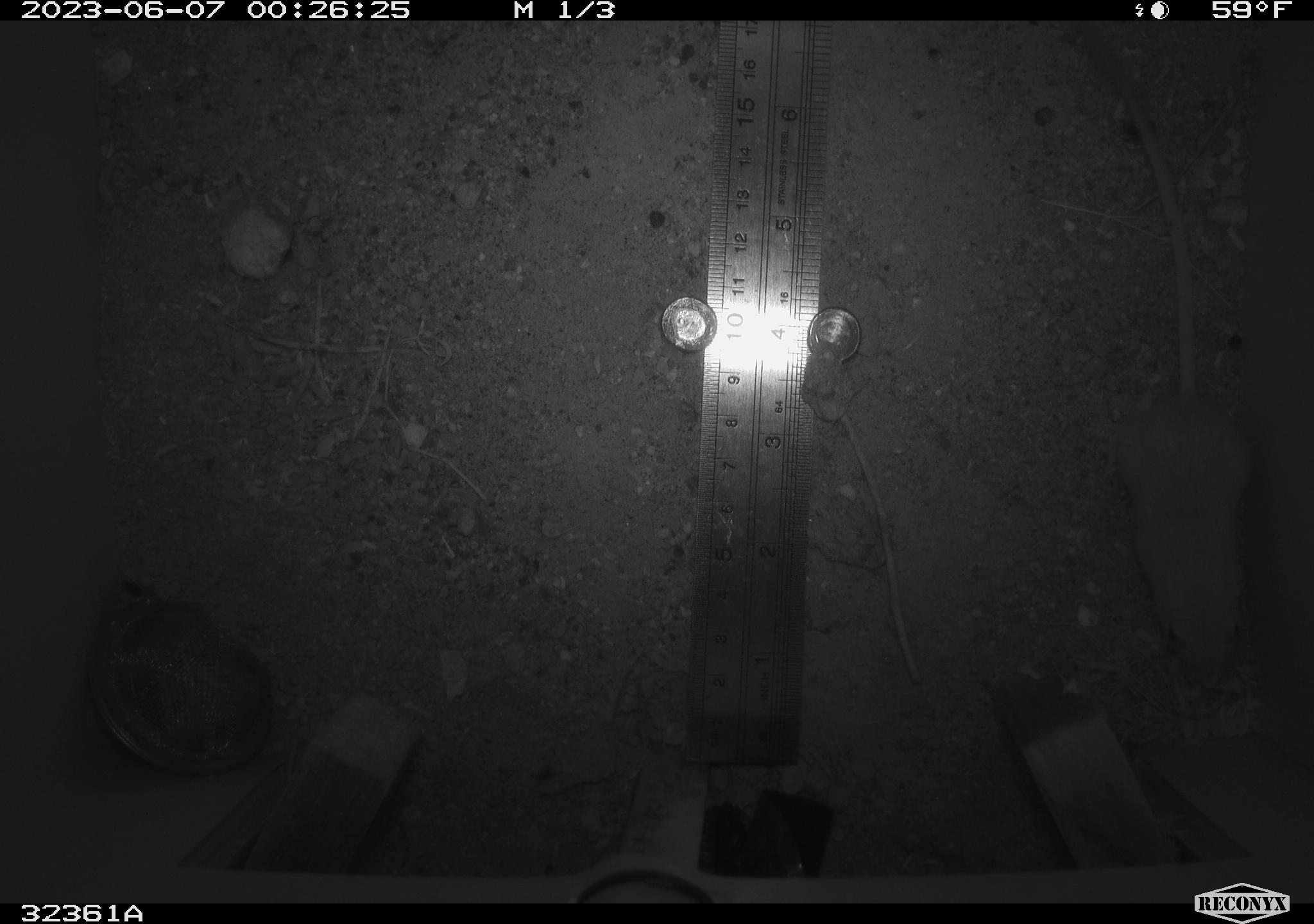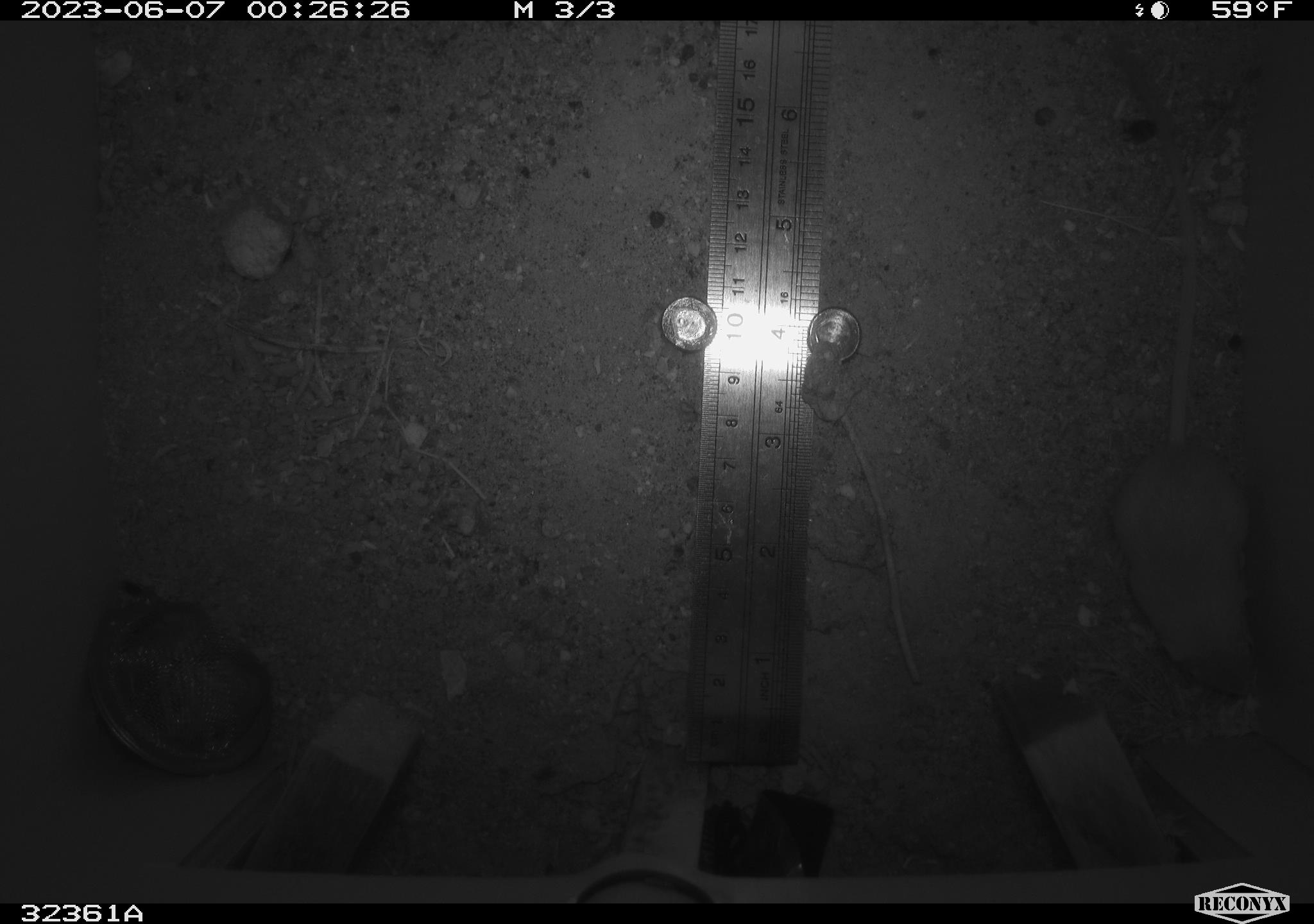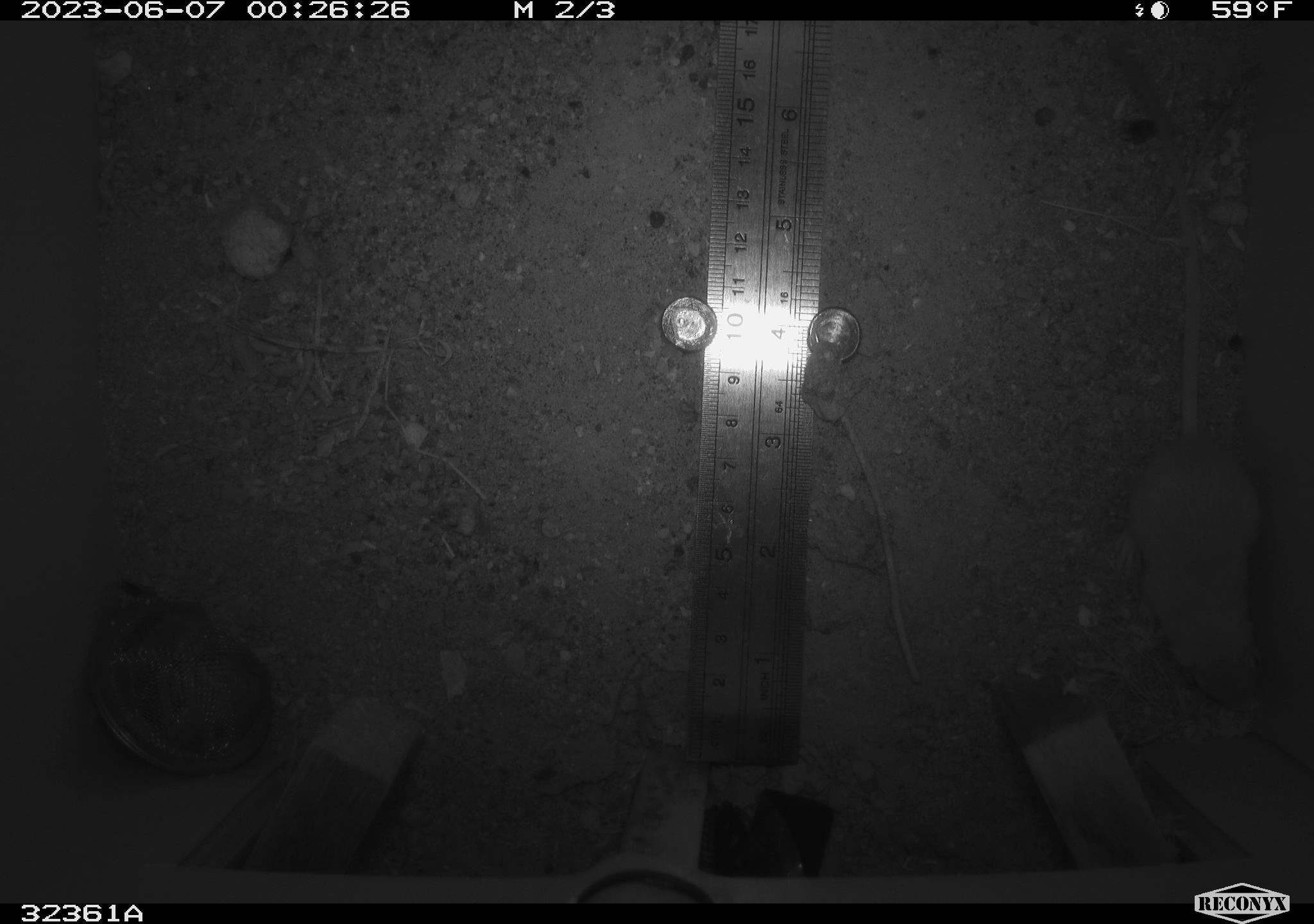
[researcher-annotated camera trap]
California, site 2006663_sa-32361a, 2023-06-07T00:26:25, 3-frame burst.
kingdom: Animalia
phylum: Chordata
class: Mammalia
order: Rodentia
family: Heteromyidae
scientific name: Heteromyidae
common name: kangaroo rats and pocket mice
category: heteromyidae family